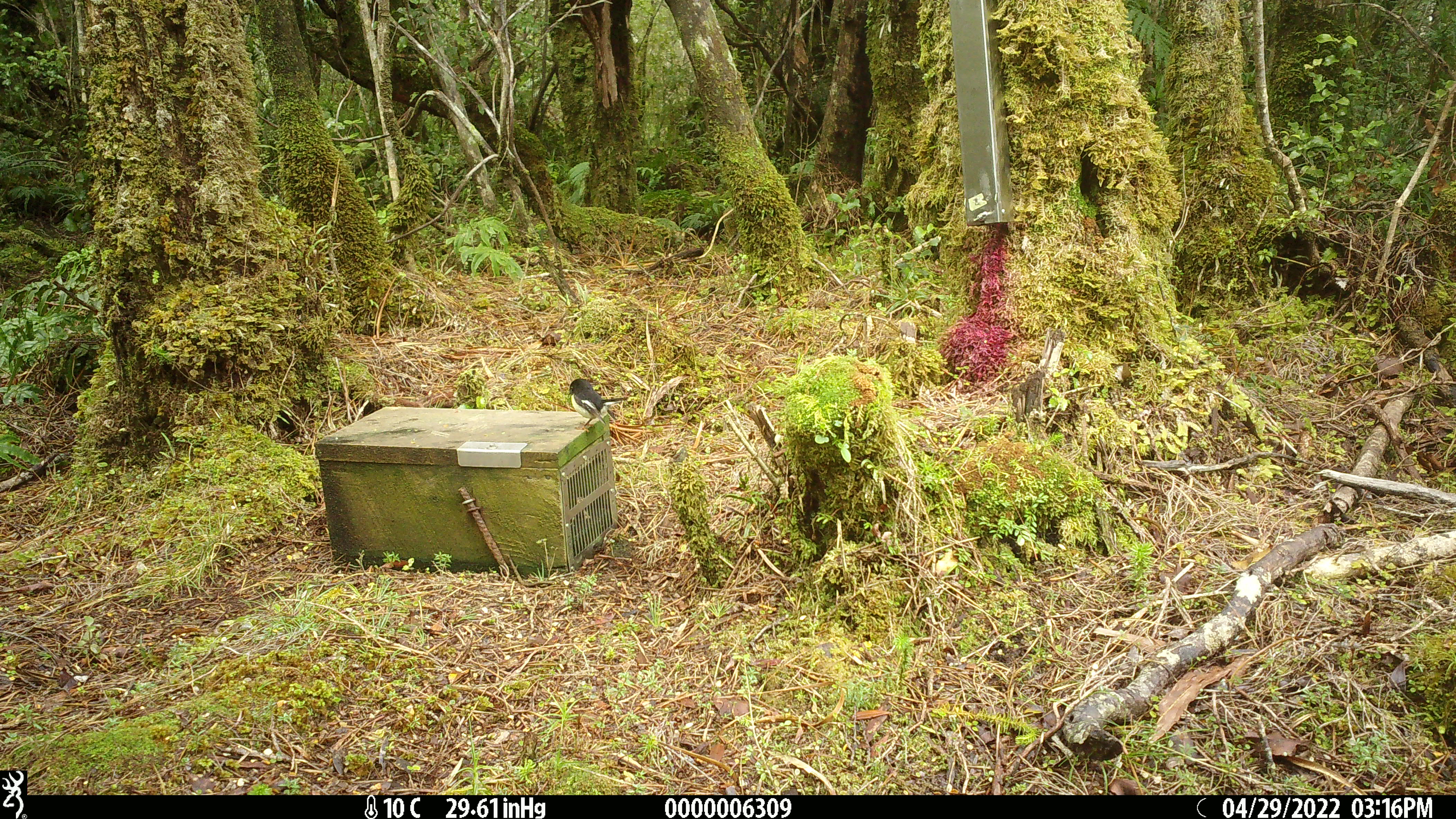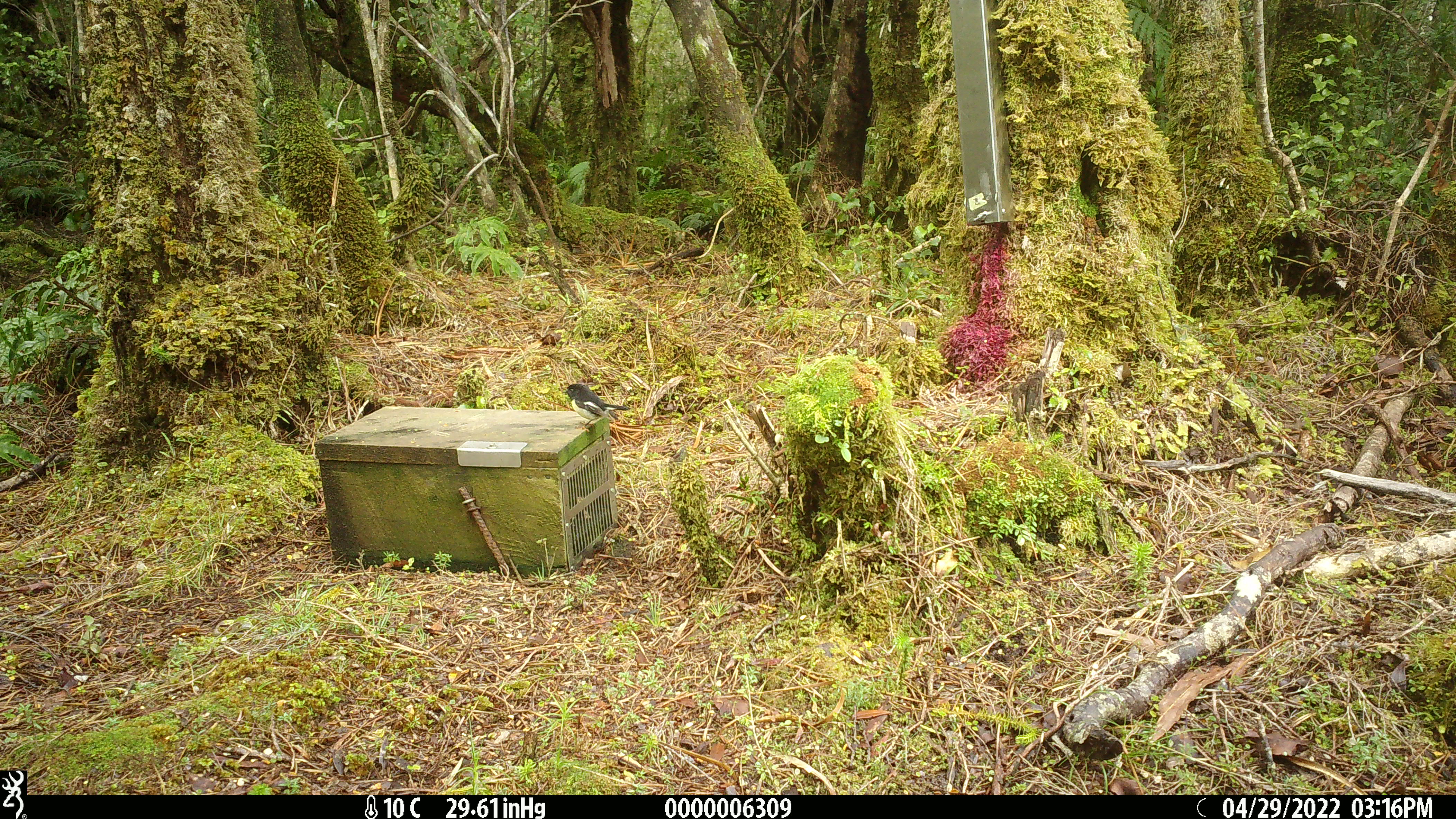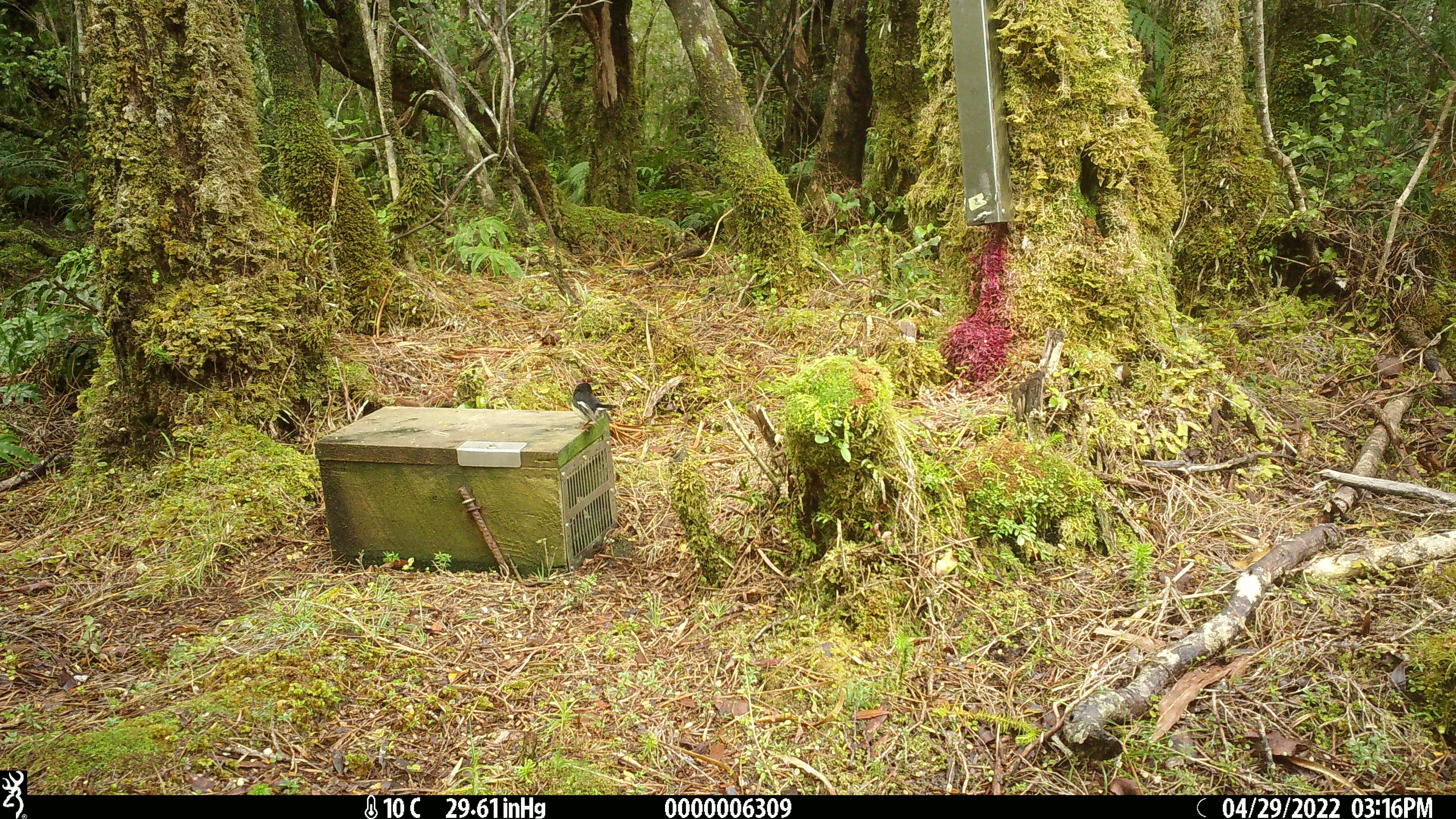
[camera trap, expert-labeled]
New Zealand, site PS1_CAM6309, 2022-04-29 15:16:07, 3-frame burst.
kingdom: Animalia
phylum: Chordata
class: Aves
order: Passeriformes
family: Petroicidae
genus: Petroica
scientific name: Petroica macrocephala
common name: tomtit